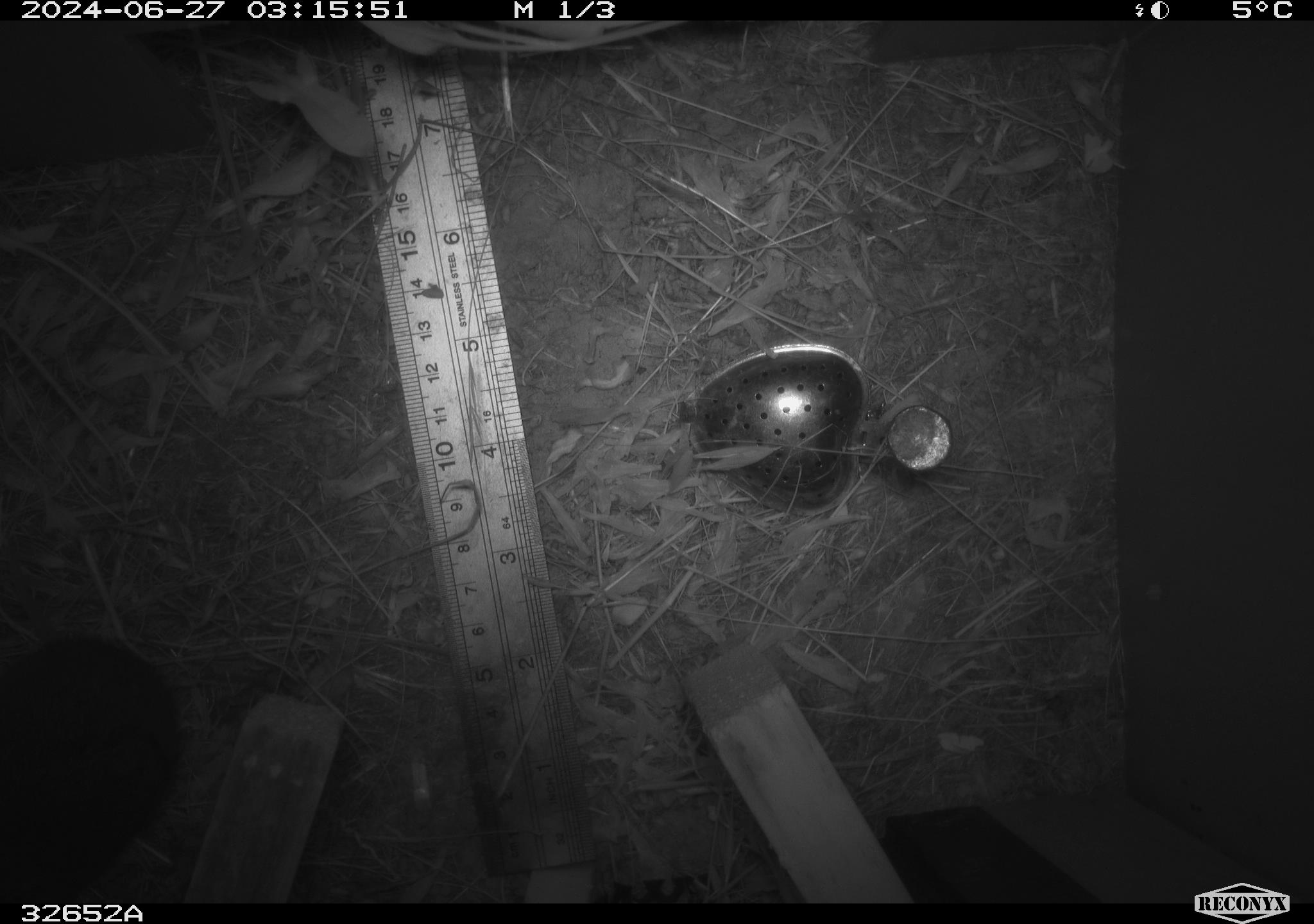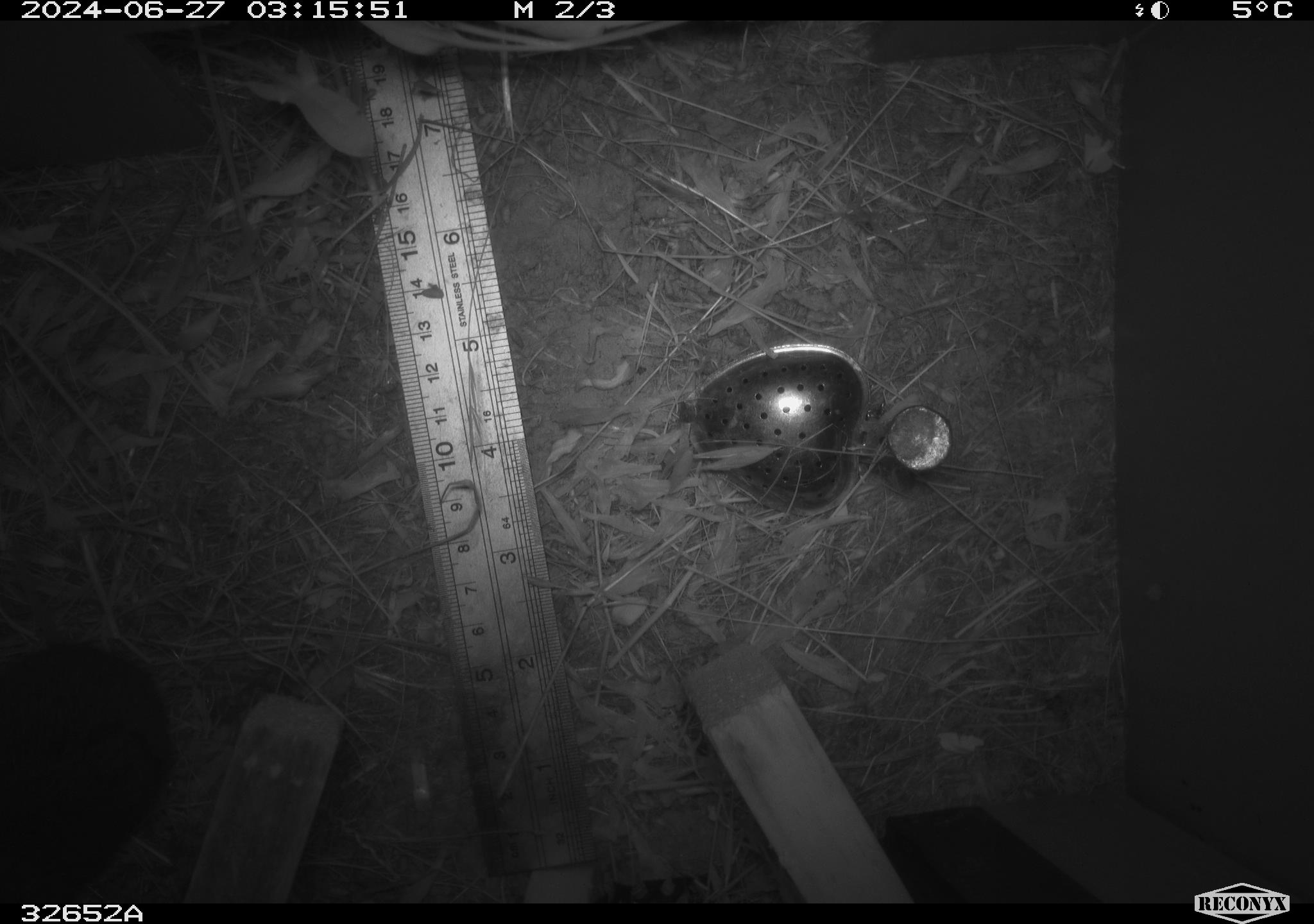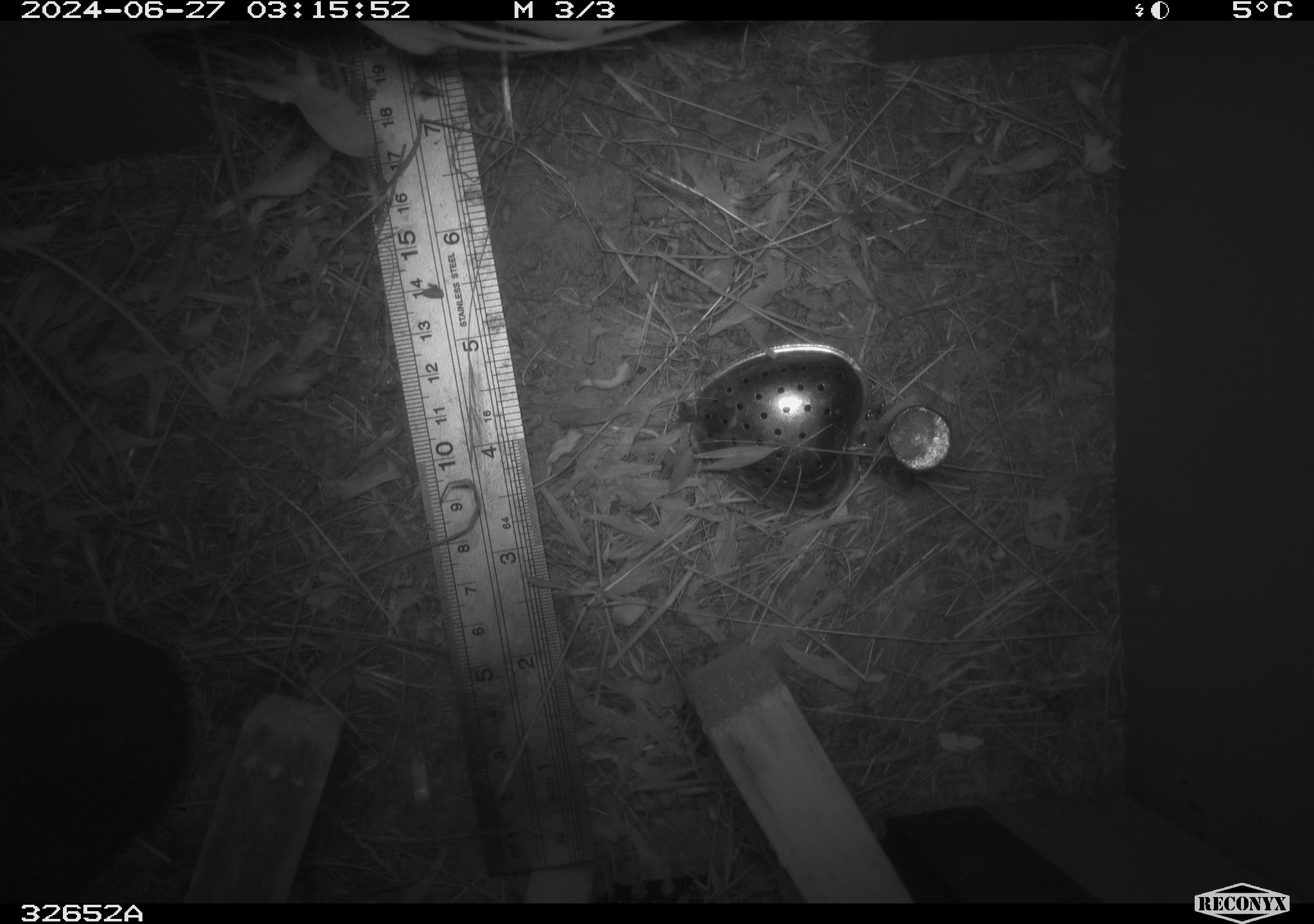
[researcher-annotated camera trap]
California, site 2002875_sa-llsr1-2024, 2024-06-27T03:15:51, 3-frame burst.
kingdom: Animalia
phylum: Chordata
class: Mammalia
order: Rodentia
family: Cricetidae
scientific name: Arvicolinae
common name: voles, lemmings, and muskrats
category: arvicolinae subfamily